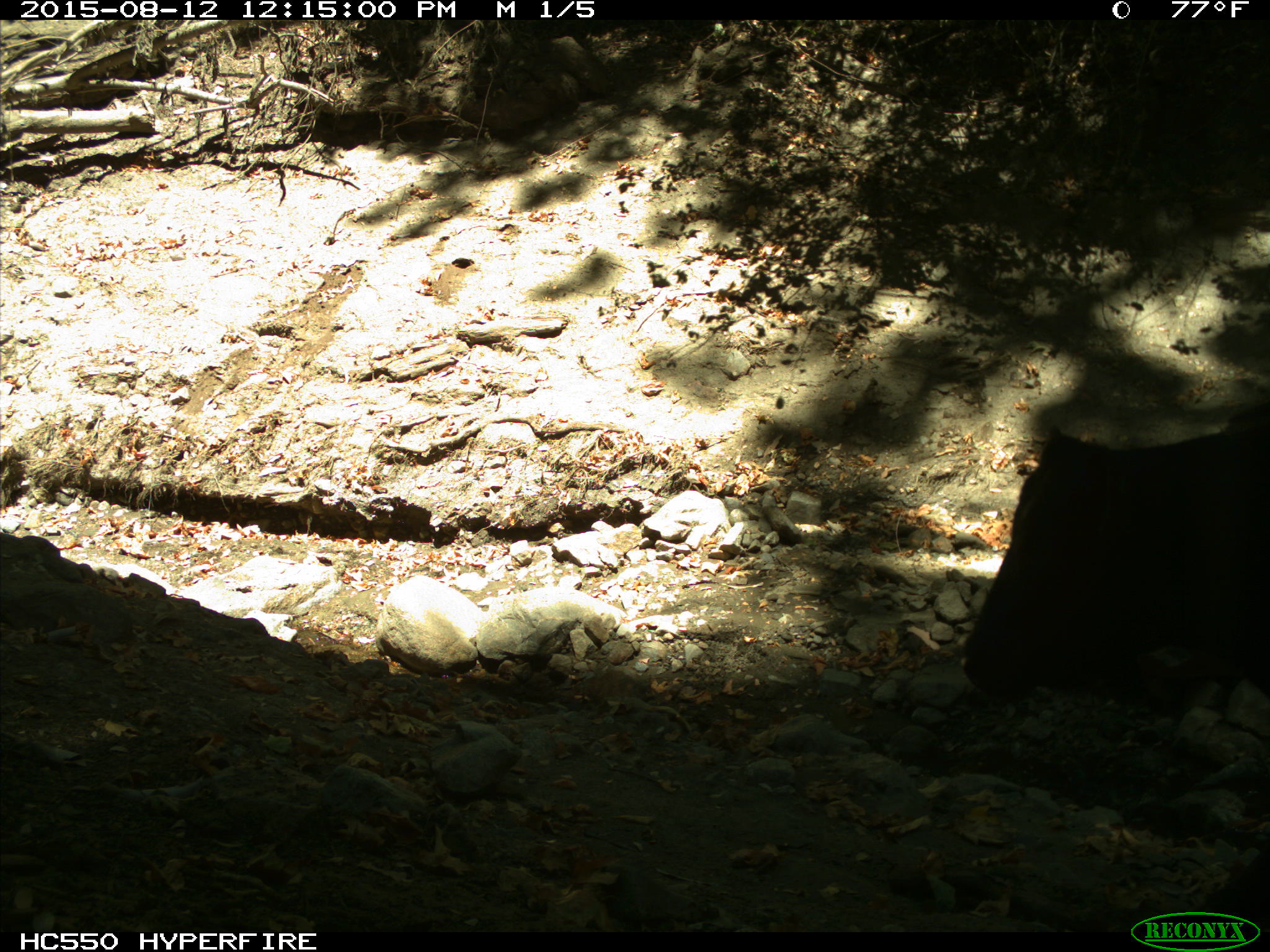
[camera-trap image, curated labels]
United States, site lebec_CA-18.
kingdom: Animalia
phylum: Chordata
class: Mammalia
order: Artiodactyla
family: Bovidae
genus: Bos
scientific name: Bos taurus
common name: domestic cow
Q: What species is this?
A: Bos taurus (domestic cow).